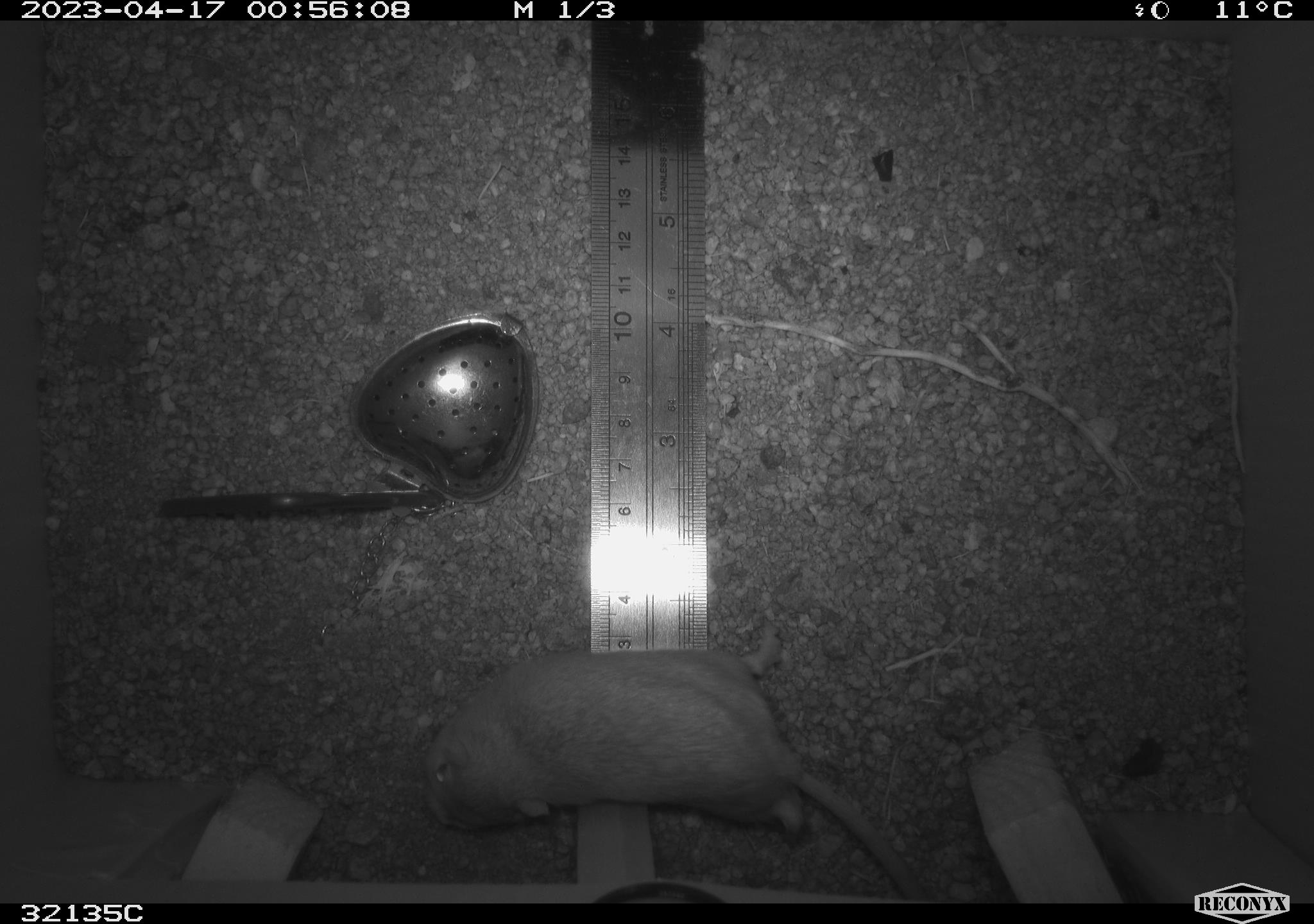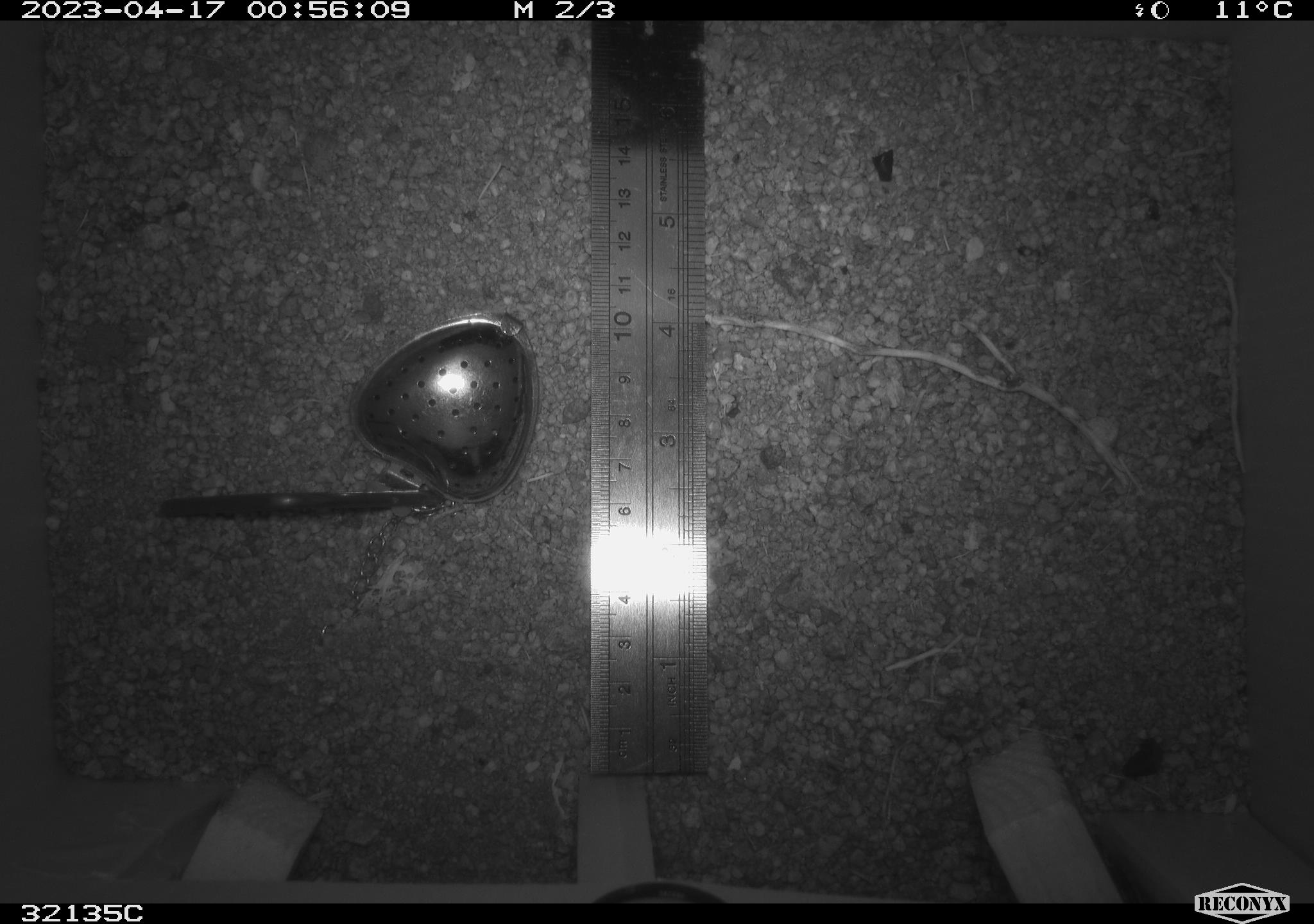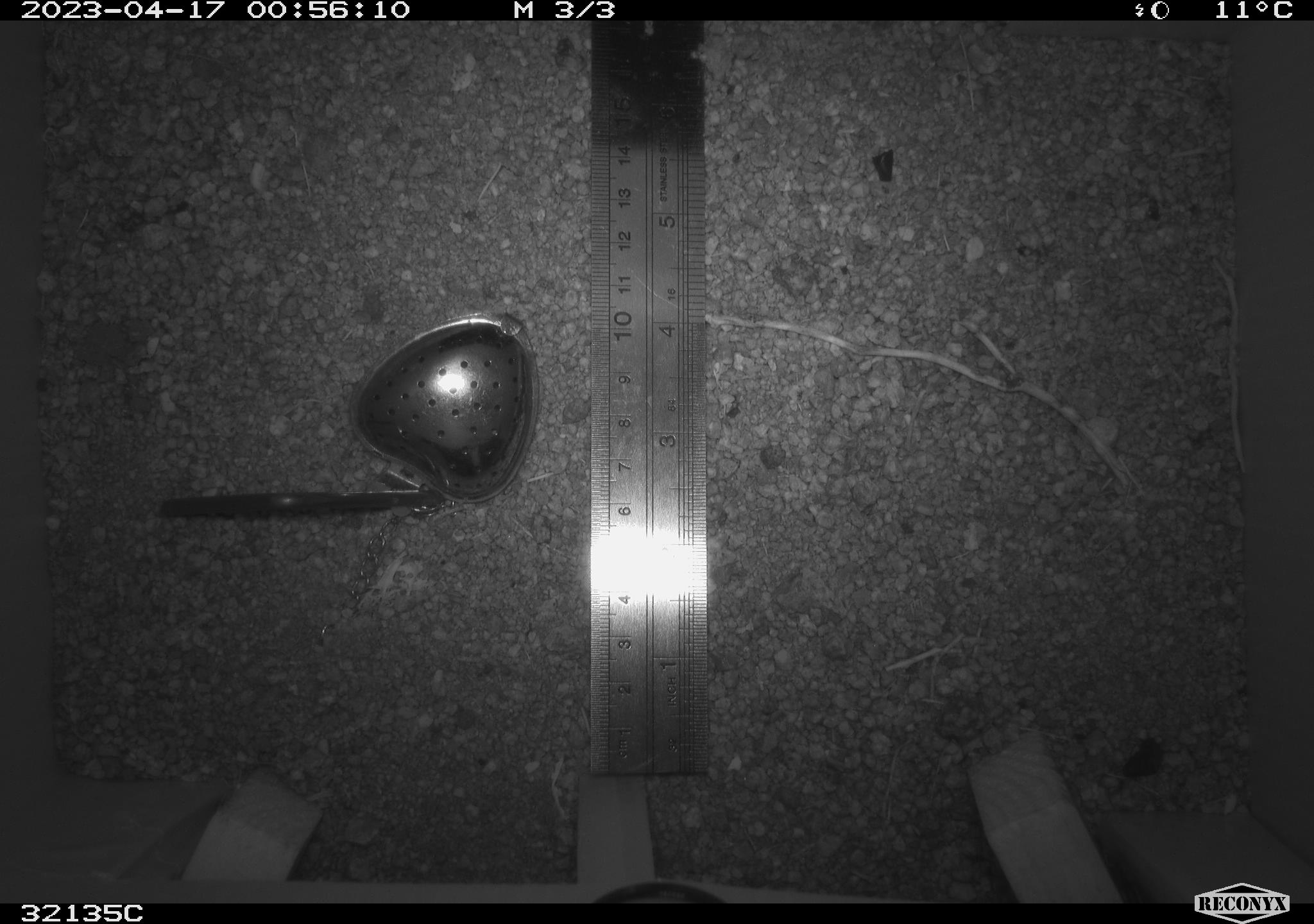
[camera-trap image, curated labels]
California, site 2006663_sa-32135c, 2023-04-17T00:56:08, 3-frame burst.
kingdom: Animalia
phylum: Chordata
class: Mammalia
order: Rodentia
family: Heteromyidae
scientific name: Heteromyidae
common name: kangaroo rats and pocket mice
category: heteromyidae family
Heteromyidae family (kangaroo rats and pocket mice) (Heteromyidae).